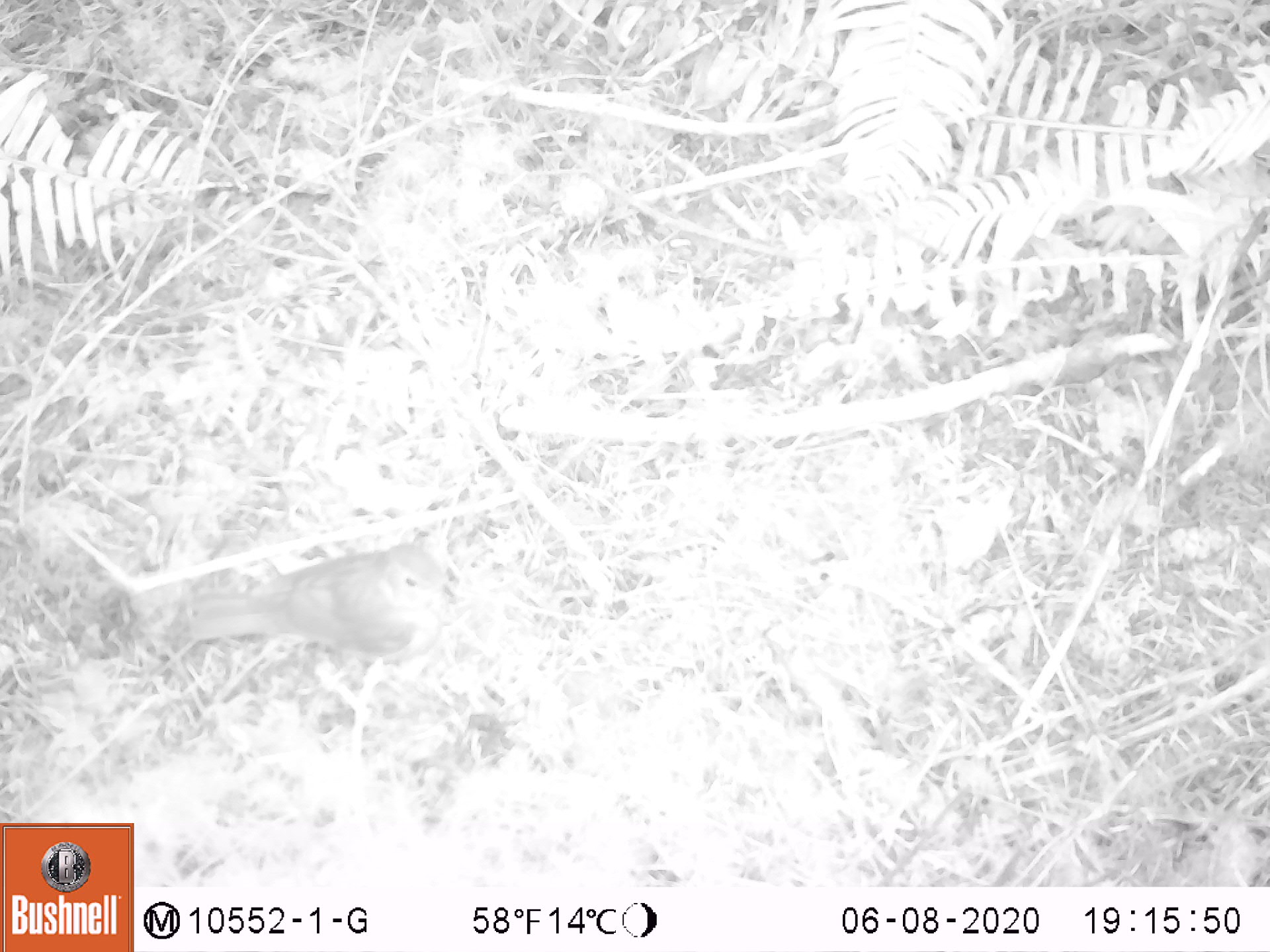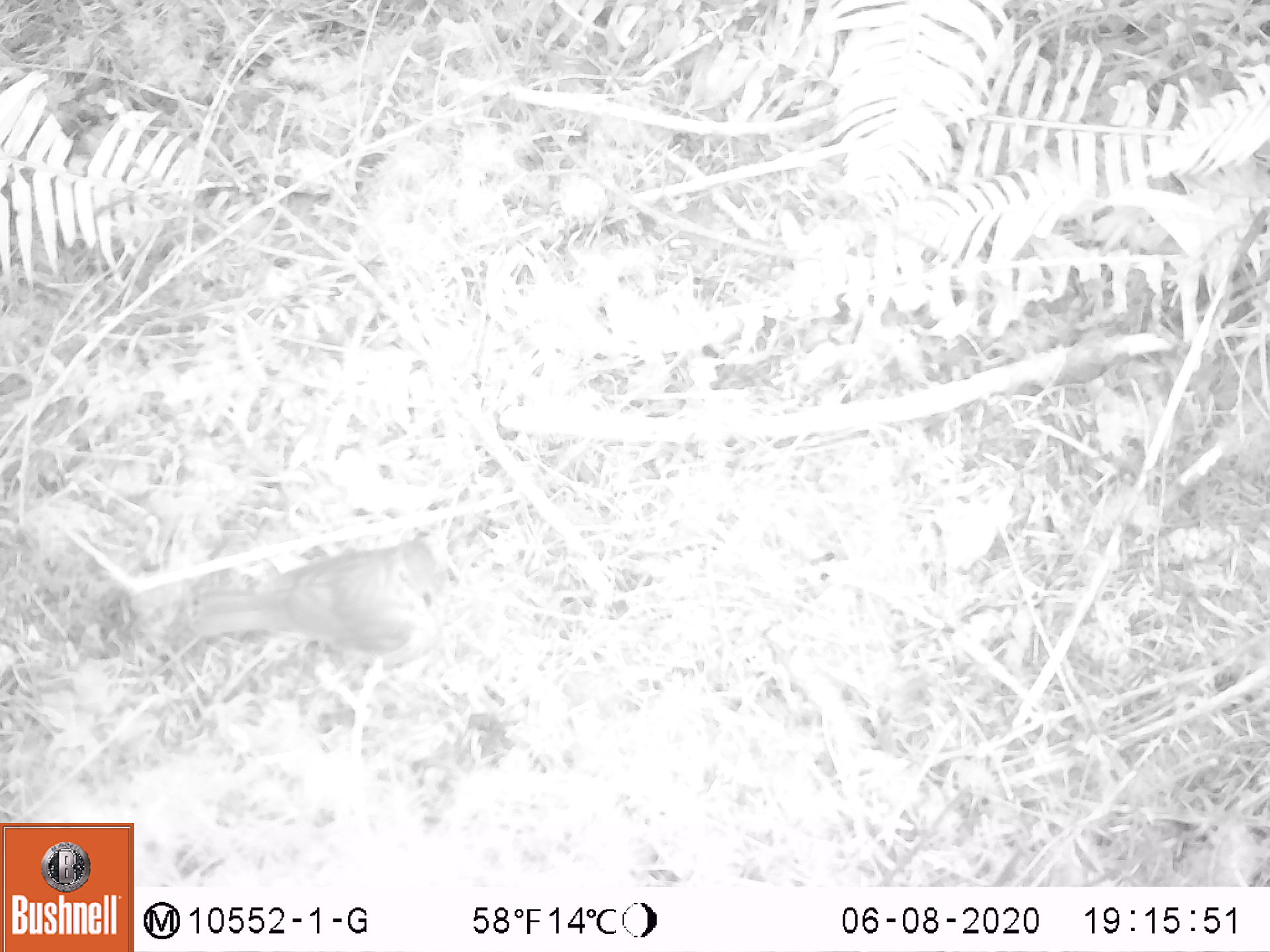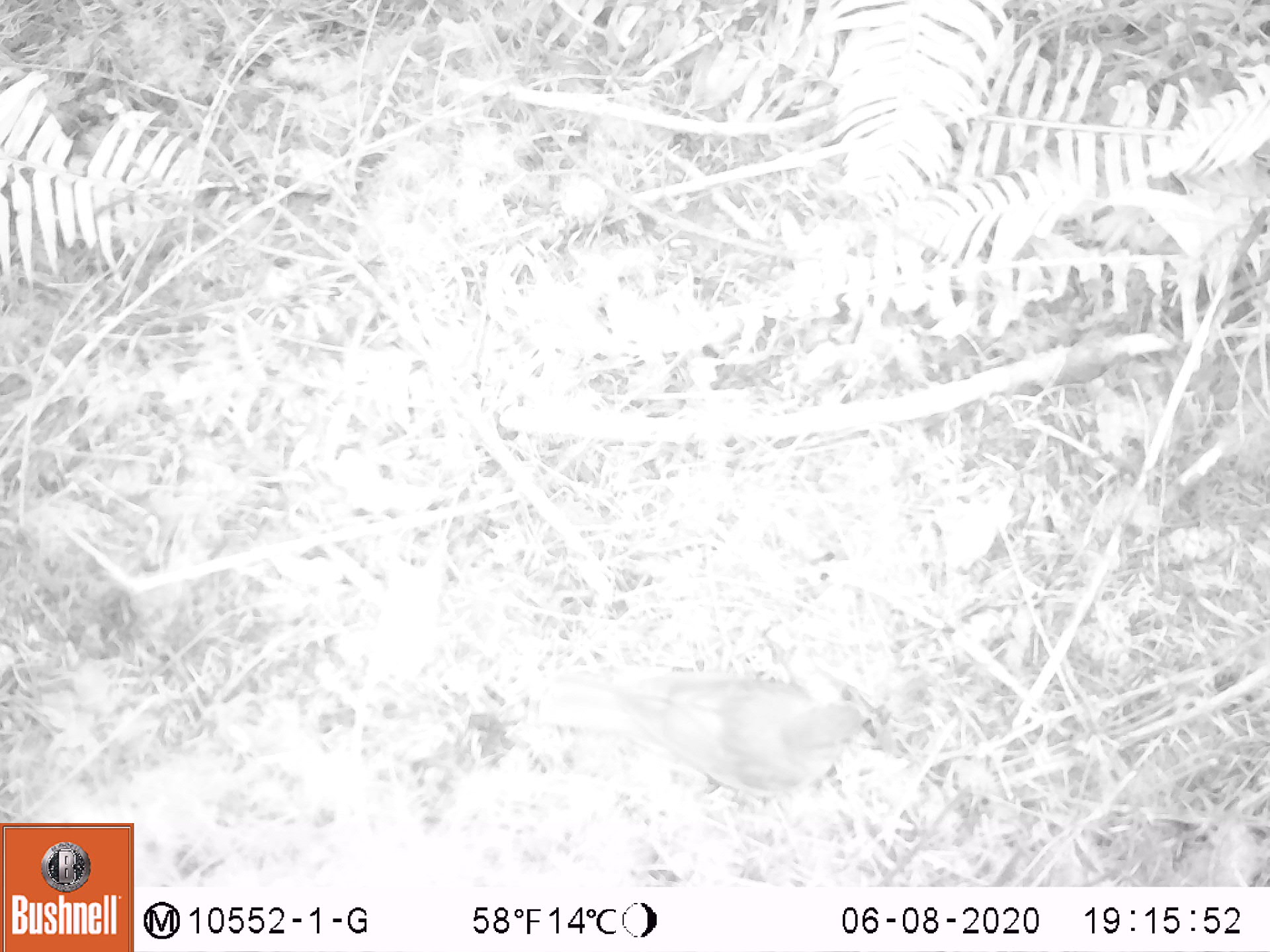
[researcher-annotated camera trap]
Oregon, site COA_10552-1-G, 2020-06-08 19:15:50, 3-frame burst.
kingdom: Animalia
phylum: Chordata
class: Aves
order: Passeriformes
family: Turdidae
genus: Catharus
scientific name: Catharus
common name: brown thrushes and nightingale-thrushes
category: catharus species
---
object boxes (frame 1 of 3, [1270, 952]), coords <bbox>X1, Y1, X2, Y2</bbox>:
catharus species: <bbox>182, 546, 453, 666</bbox>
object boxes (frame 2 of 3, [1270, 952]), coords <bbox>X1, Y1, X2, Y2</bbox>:
catharus species: <bbox>182, 534, 443, 666</bbox>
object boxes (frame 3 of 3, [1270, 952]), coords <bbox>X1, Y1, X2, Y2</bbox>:
catharus species: <bbox>555, 665, 875, 802</bbox>